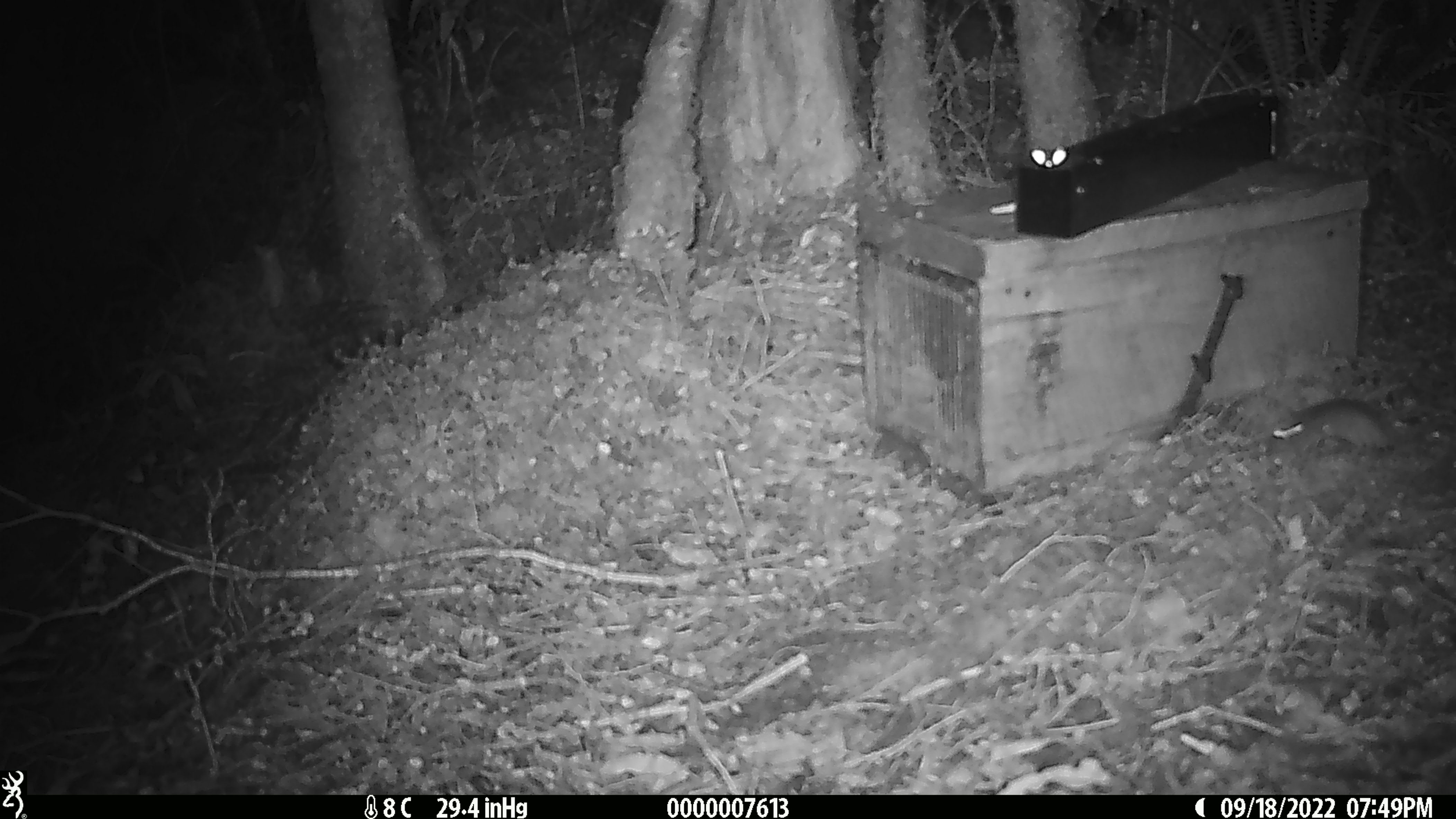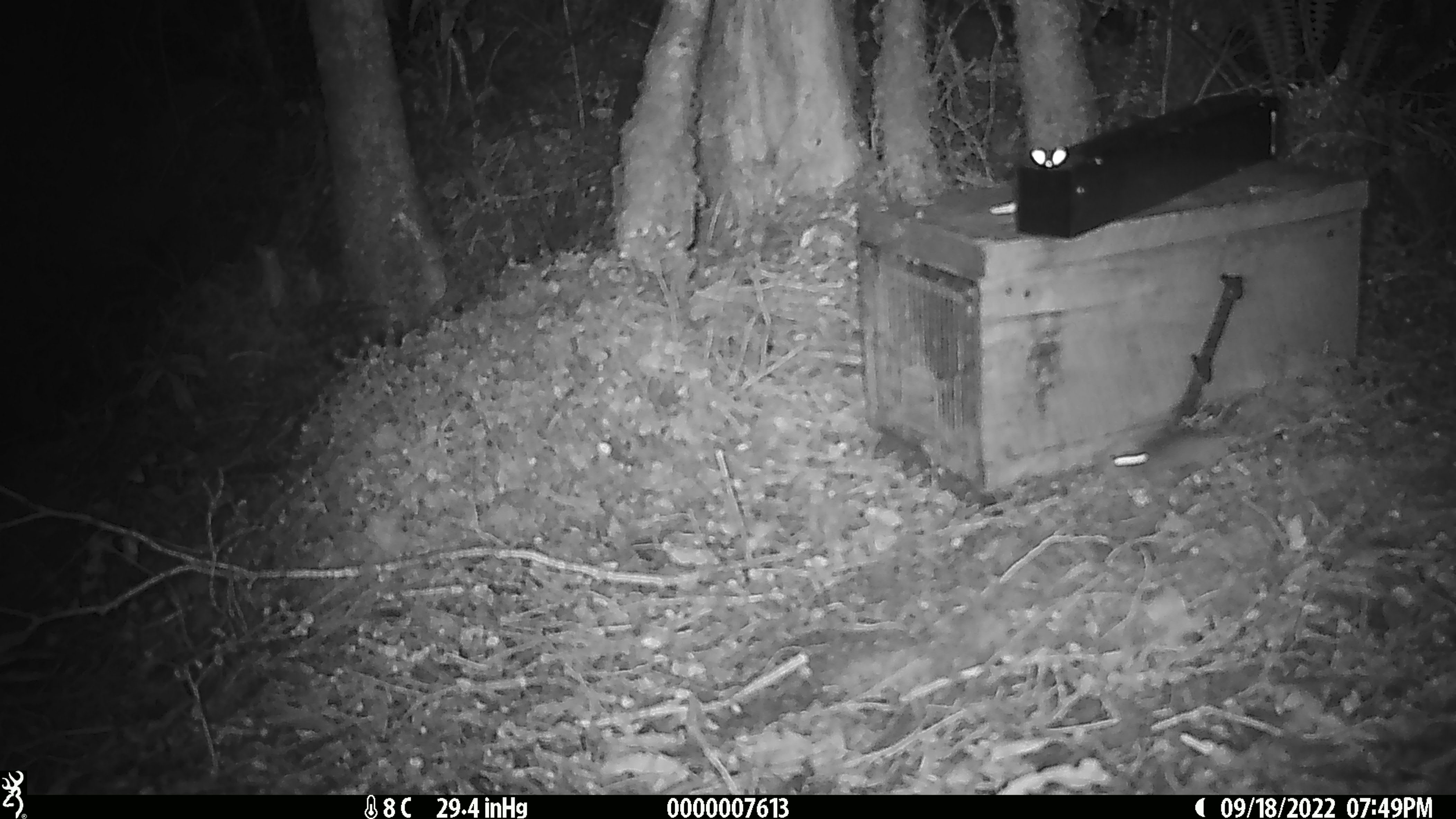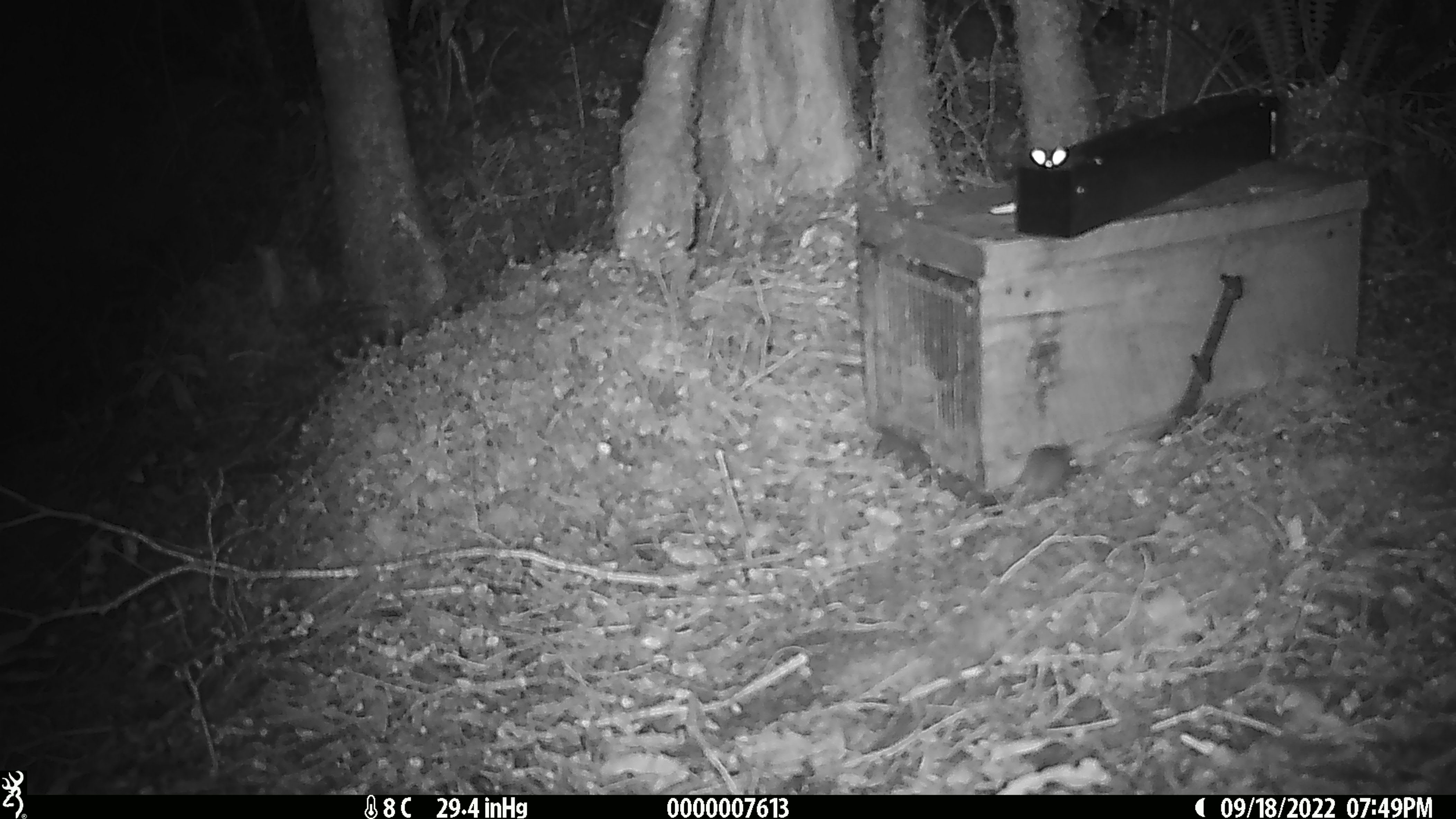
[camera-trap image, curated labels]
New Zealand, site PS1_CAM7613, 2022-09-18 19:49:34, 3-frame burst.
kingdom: Animalia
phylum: Chordata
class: Mammalia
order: Rodentia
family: Muridae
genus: Mus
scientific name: Mus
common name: mouse